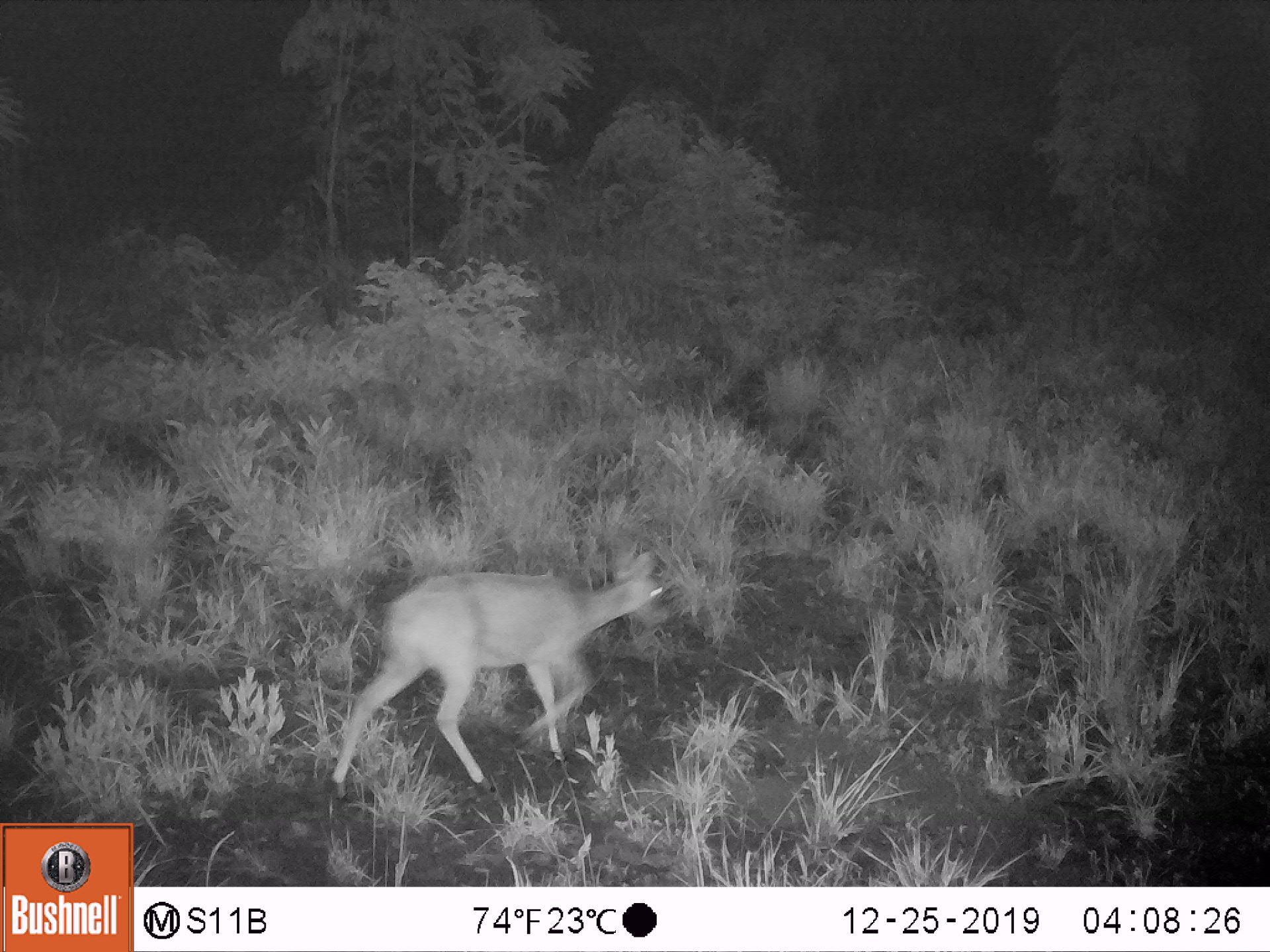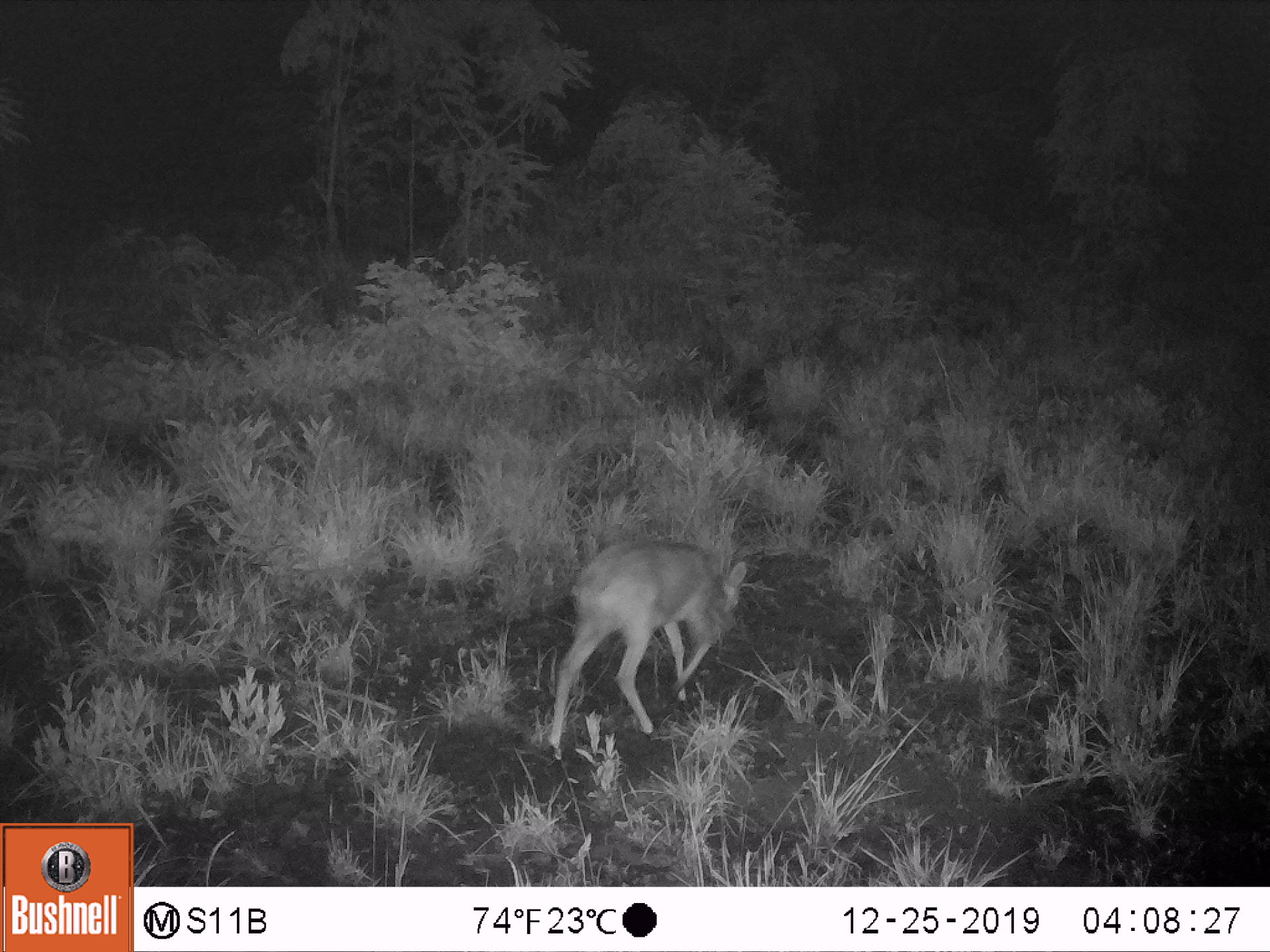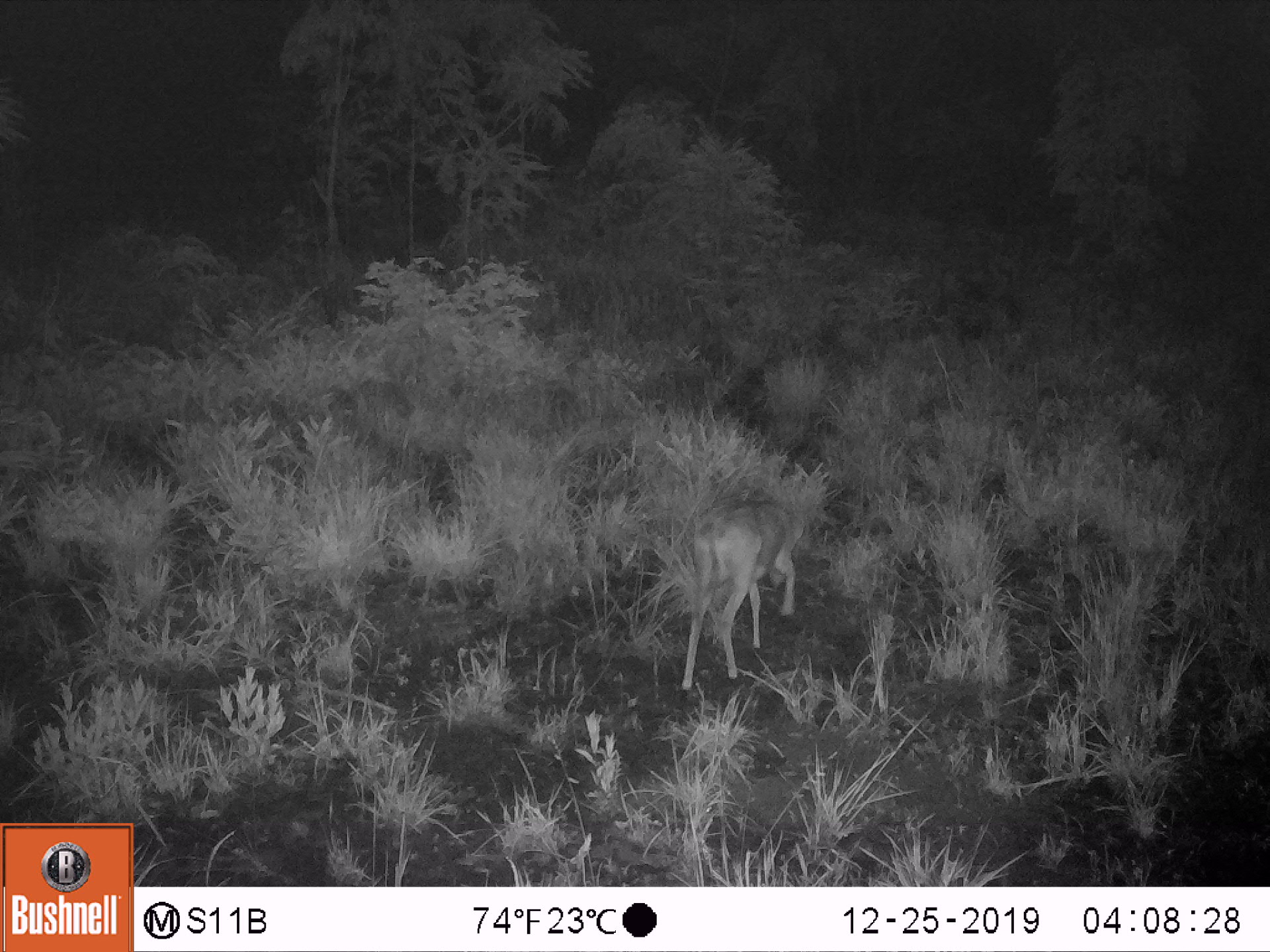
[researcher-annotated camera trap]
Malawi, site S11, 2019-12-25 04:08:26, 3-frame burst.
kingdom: Animalia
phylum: Chordata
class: Mammalia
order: Artiodactyla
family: Bovidae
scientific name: Antilopinae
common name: small antelope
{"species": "small antelope (Antilopinae)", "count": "1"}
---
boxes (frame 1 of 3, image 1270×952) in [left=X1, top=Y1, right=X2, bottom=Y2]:
small antelope: [left=327, top=543, right=672, bottom=804]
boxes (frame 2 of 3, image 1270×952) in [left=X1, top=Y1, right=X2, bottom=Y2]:
small antelope: [left=539, top=529, right=754, bottom=763]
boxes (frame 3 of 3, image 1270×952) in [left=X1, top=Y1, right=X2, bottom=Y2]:
small antelope: [left=673, top=480, right=809, bottom=697]